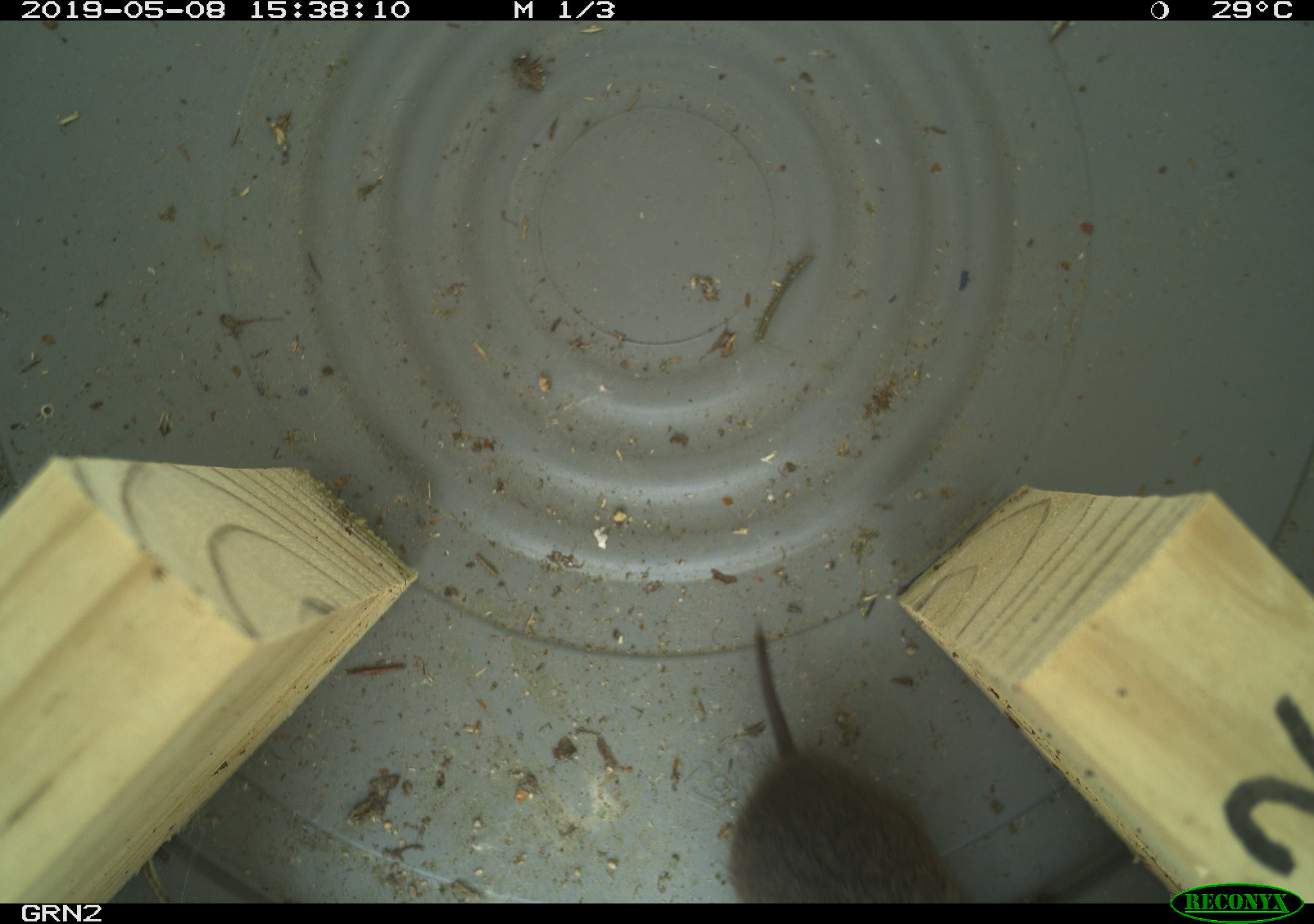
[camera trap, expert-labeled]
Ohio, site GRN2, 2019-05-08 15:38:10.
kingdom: Animalia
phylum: Chordata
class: Mammalia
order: Rodentia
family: Cricetidae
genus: Microtus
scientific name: Microtus pennsylvanicus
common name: meadow vole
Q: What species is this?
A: Meadow vole (Microtus pennsylvanicus).